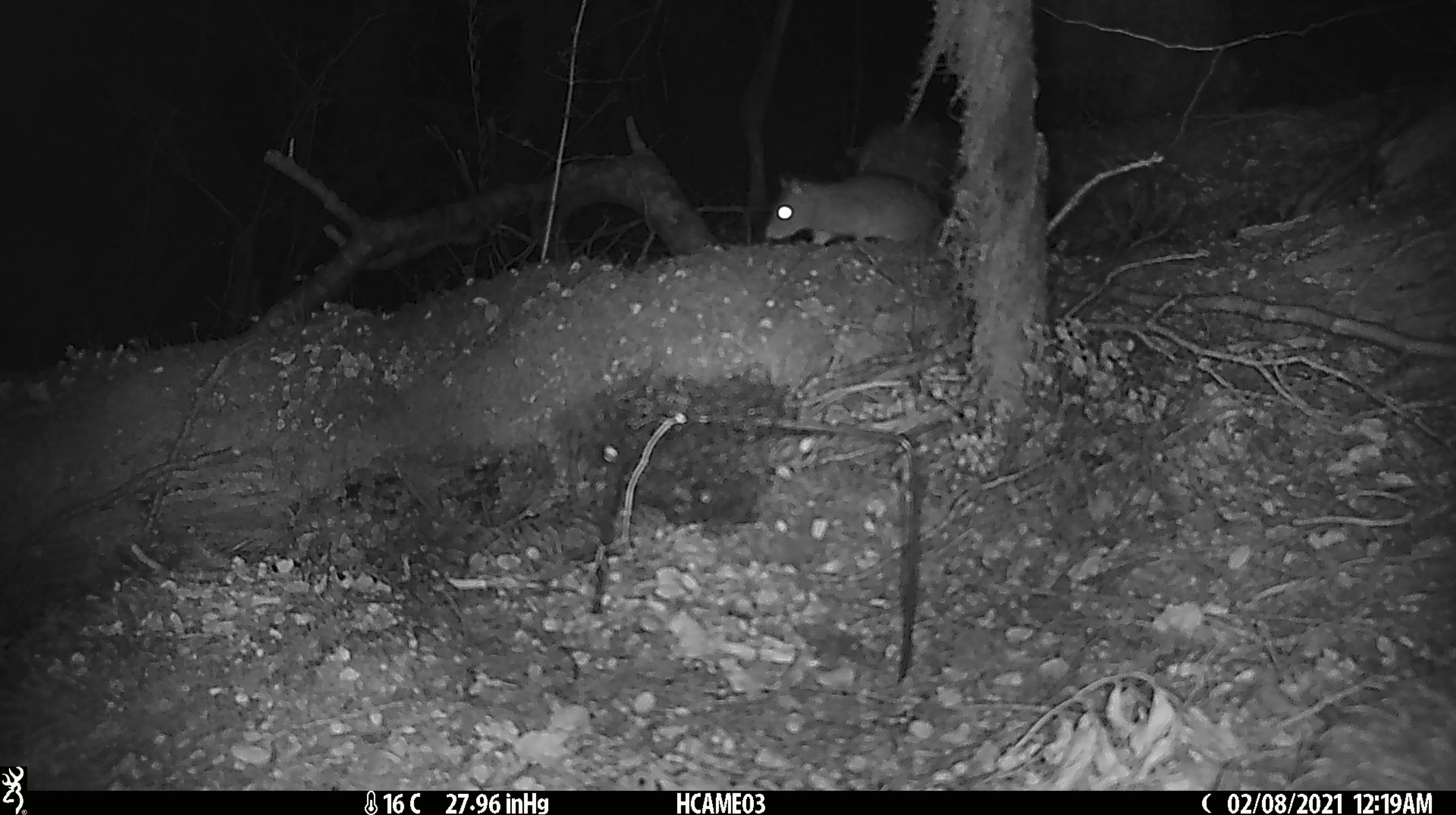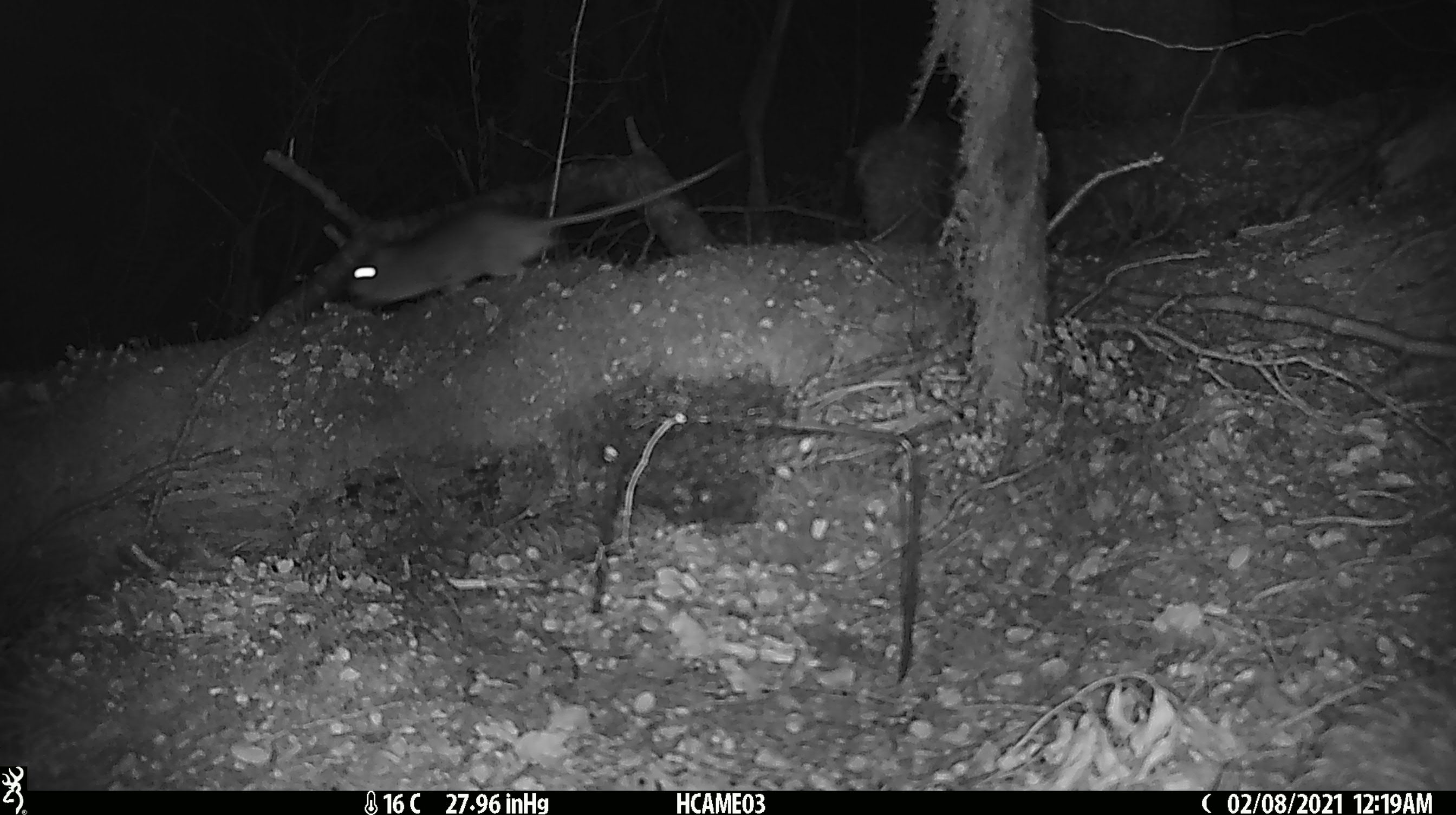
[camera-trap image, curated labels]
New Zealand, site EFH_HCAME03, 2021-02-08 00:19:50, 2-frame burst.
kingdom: Animalia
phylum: Chordata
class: Mammalia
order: Rodentia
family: Muridae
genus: Rattus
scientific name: Rattus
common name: rat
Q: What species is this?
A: Rat (Rattus).